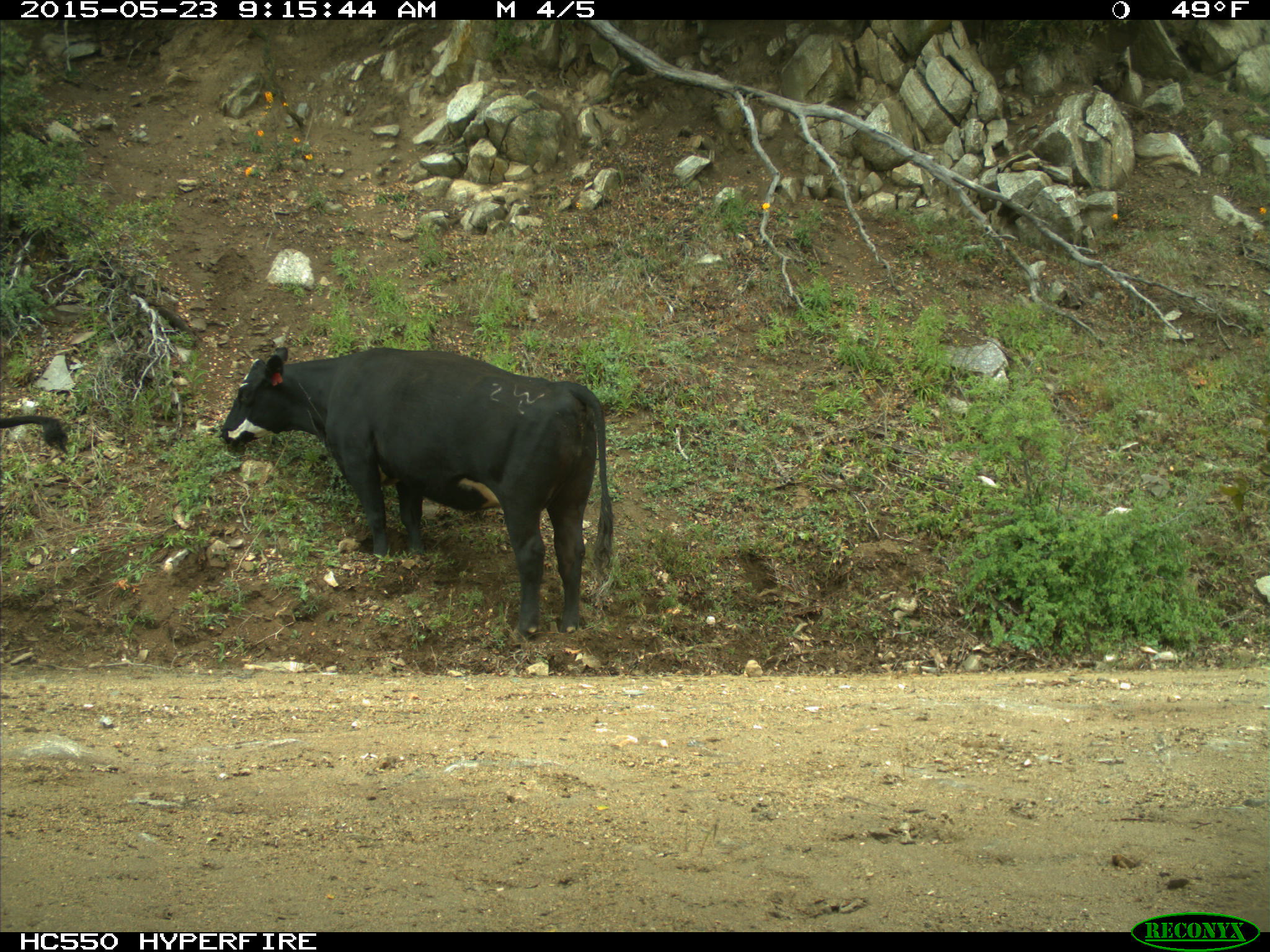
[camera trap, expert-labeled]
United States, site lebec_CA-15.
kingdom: Animalia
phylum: Chordata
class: Mammalia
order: Artiodactyla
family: Bovidae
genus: Bos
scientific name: Bos taurus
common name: domestic cow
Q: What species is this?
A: Bos taurus (domestic cow).